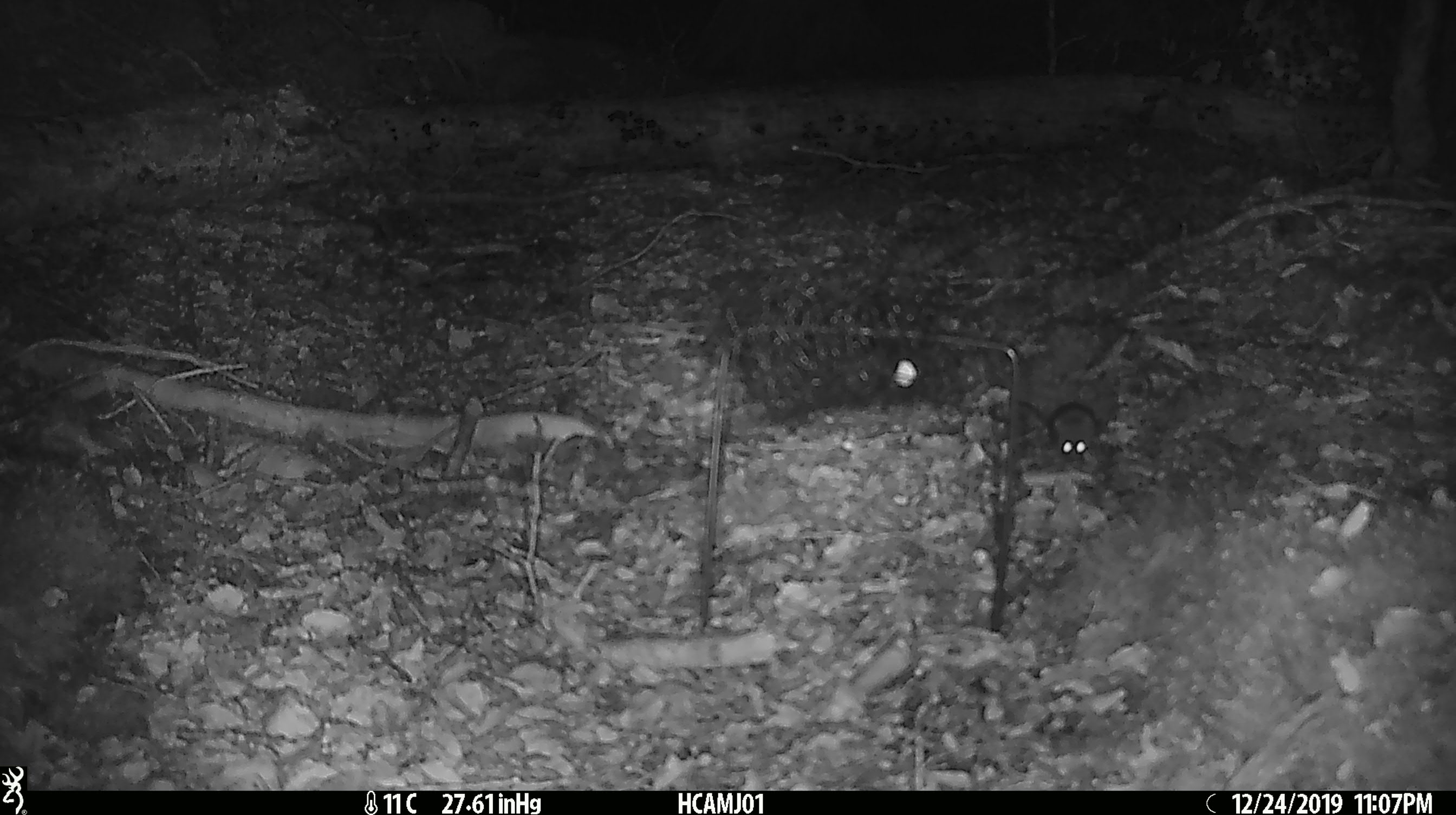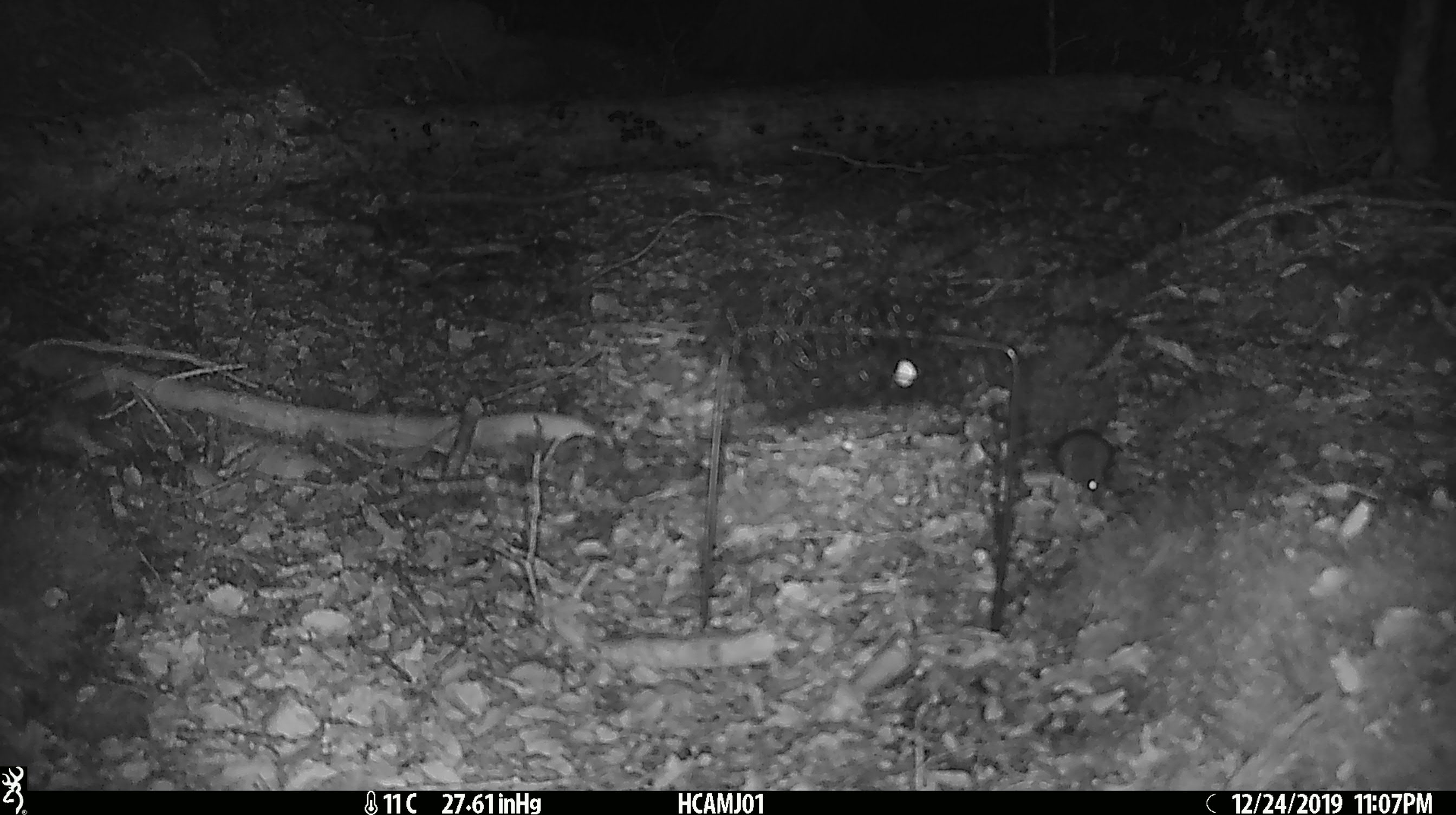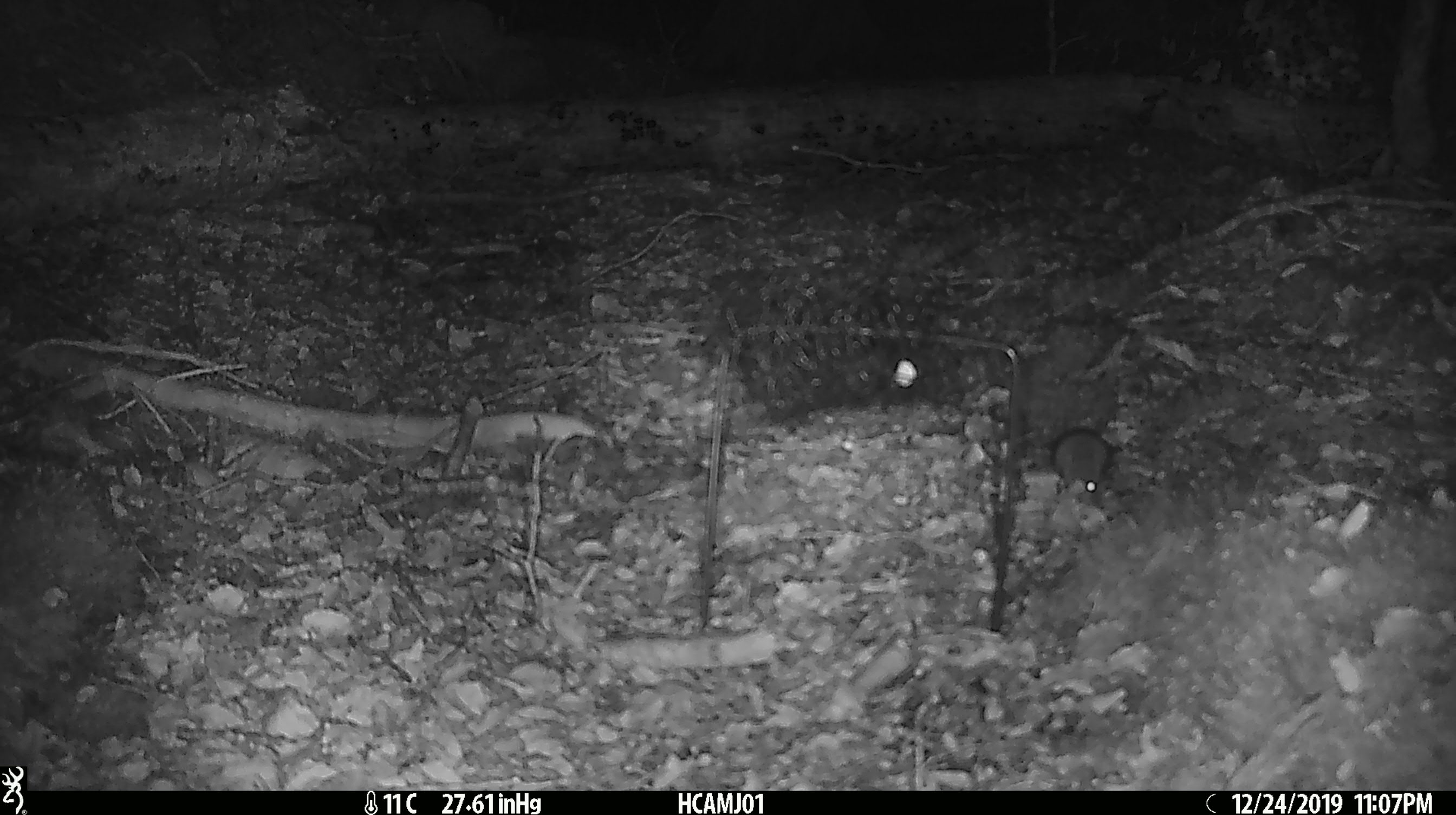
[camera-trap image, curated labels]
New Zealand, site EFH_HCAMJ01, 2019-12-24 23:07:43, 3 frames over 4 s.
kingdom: Animalia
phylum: Chordata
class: Mammalia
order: Rodentia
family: Muridae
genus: Mus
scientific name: Mus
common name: mouse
Mouse (Mus).